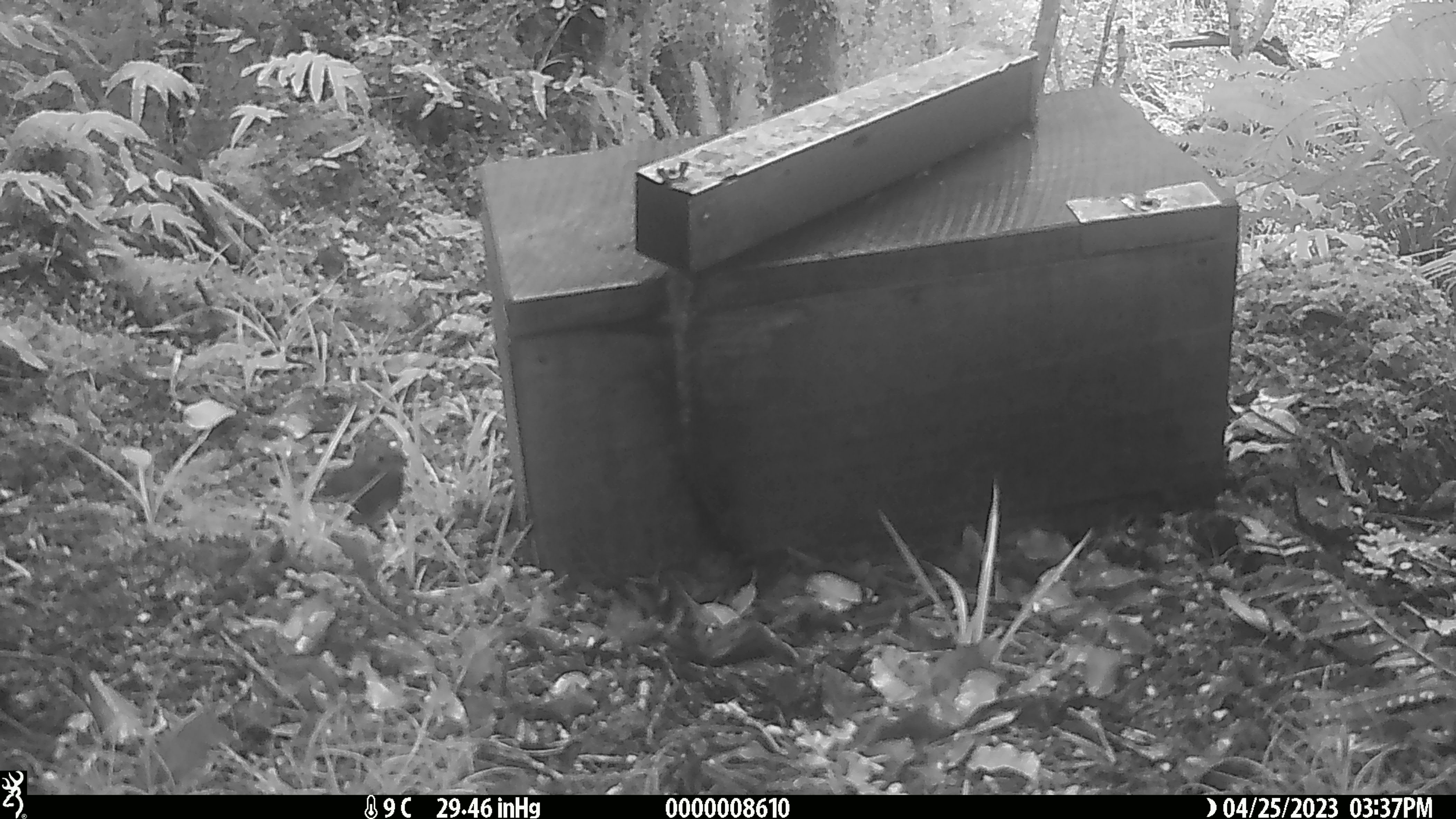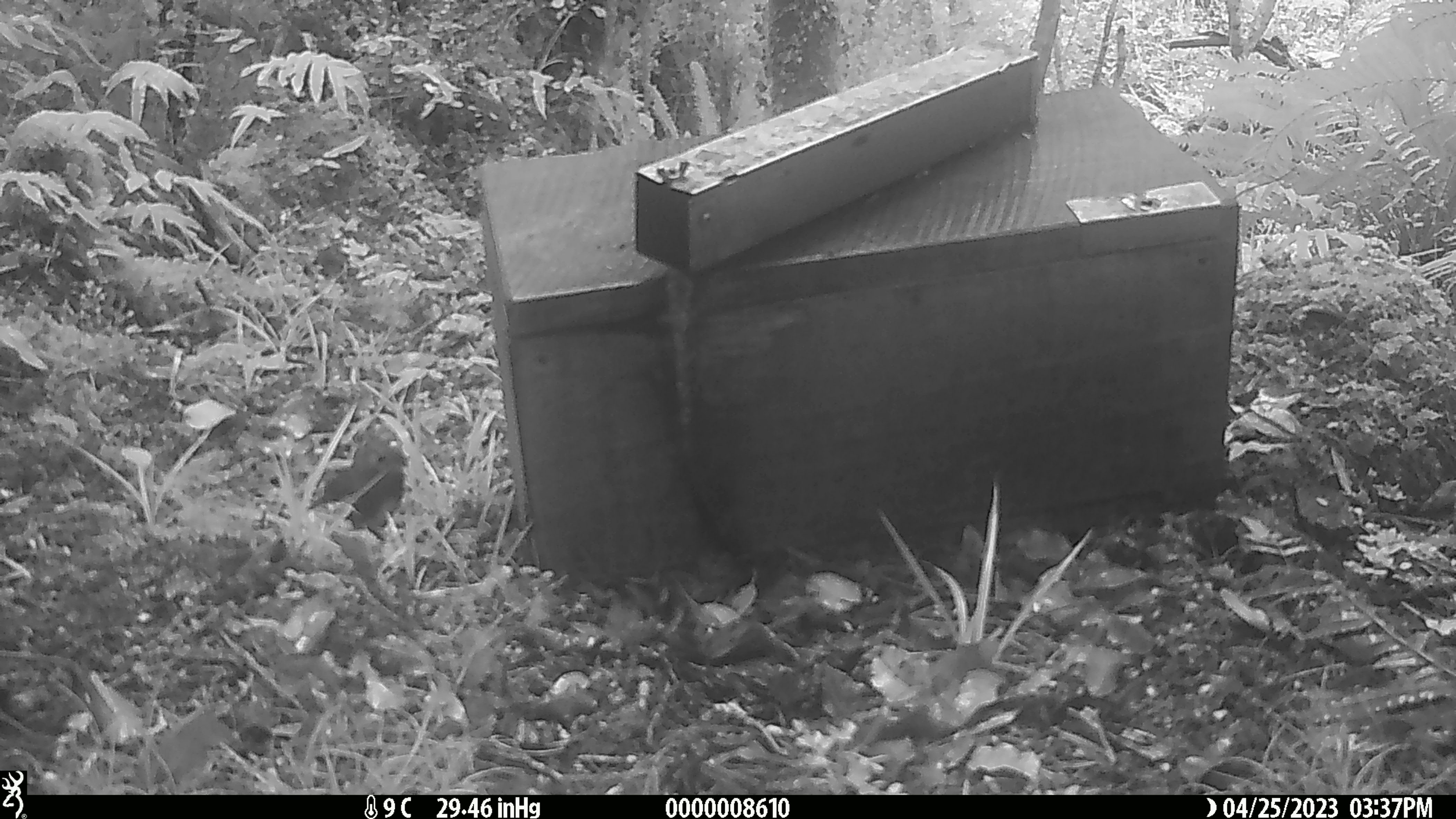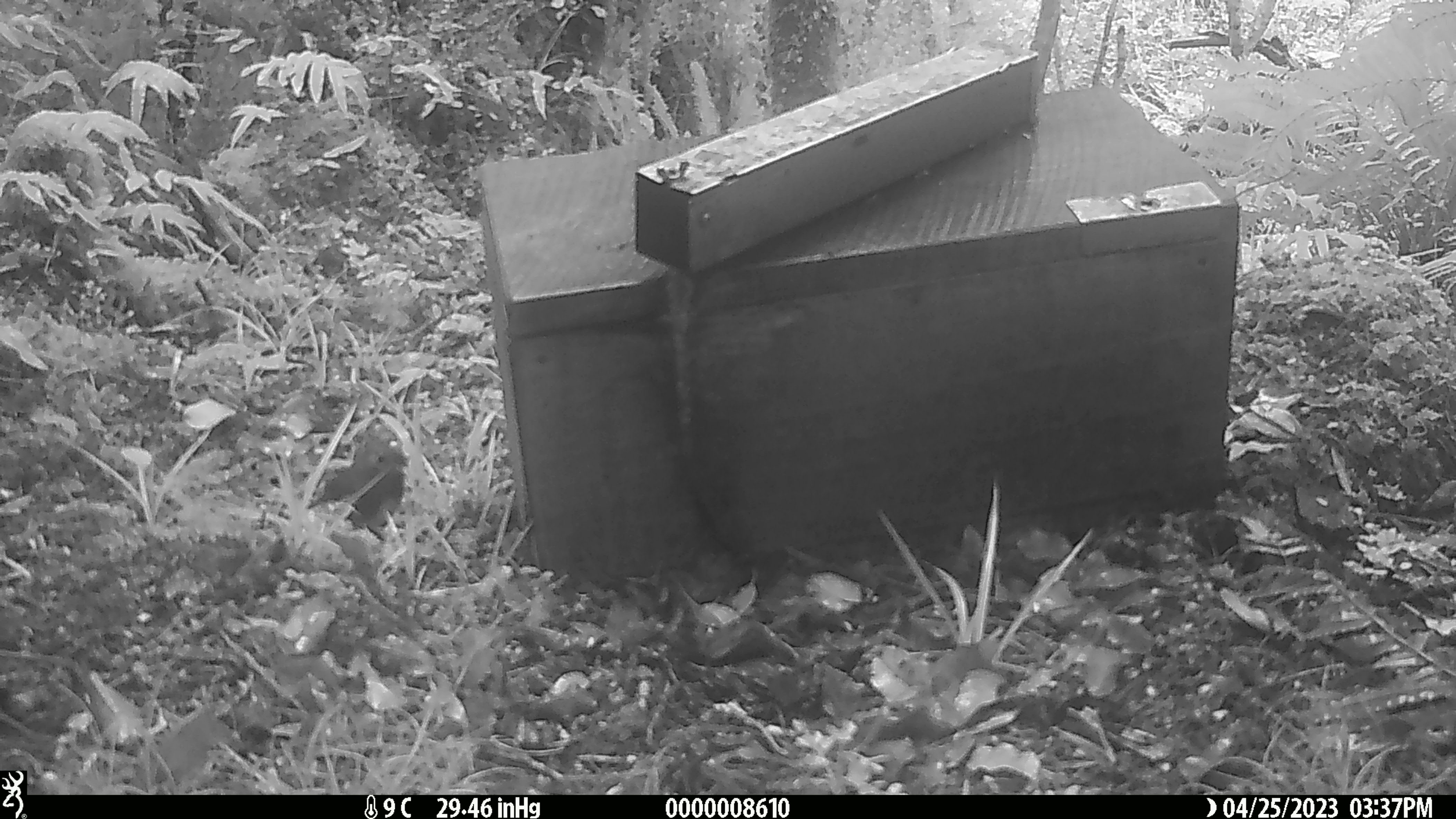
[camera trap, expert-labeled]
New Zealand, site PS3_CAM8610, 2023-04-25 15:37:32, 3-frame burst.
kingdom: Animalia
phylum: Chordata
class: Aves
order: Passeriformes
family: Petroicidae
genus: Petroica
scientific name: Petroica australis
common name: new zealand robin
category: robin